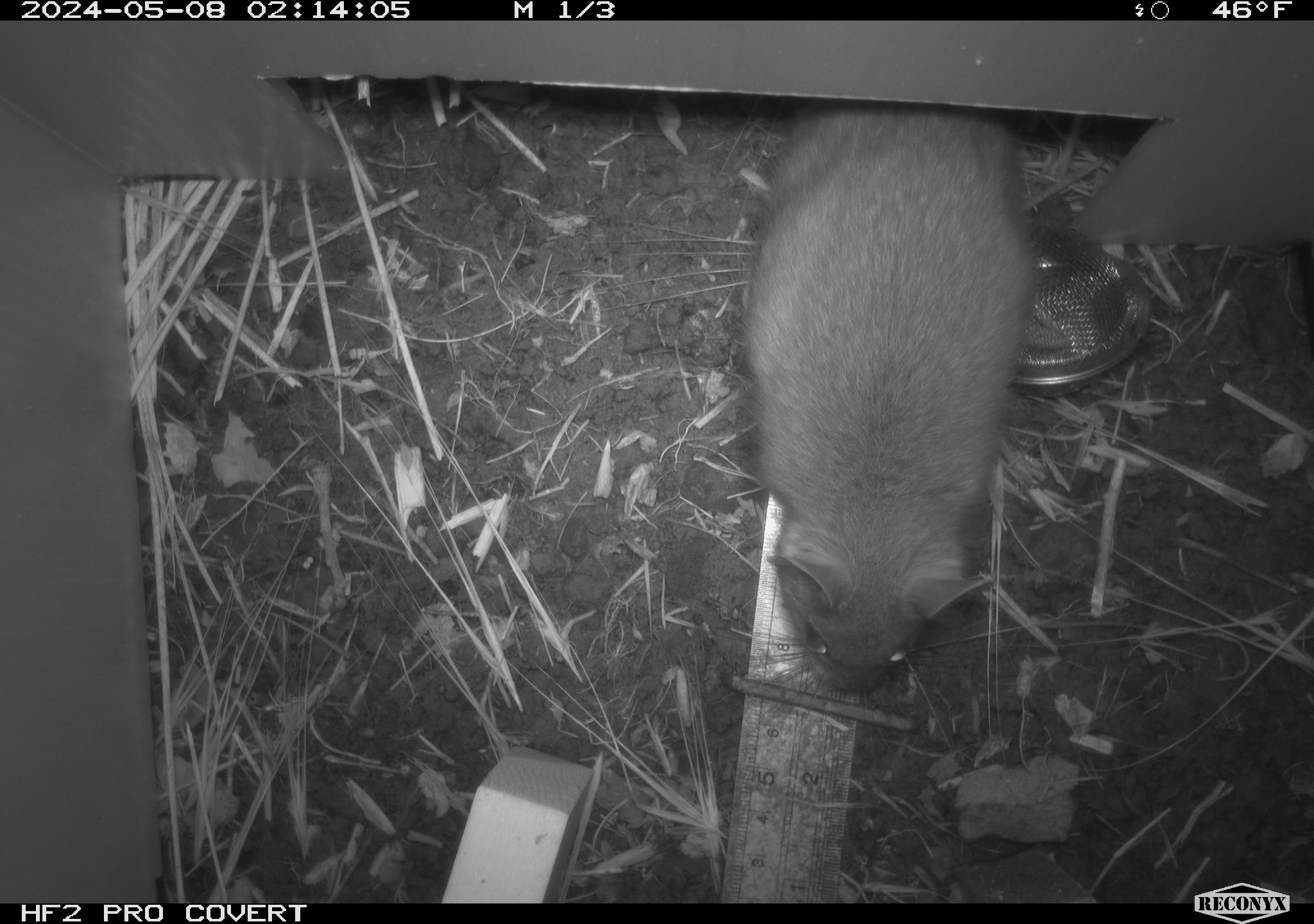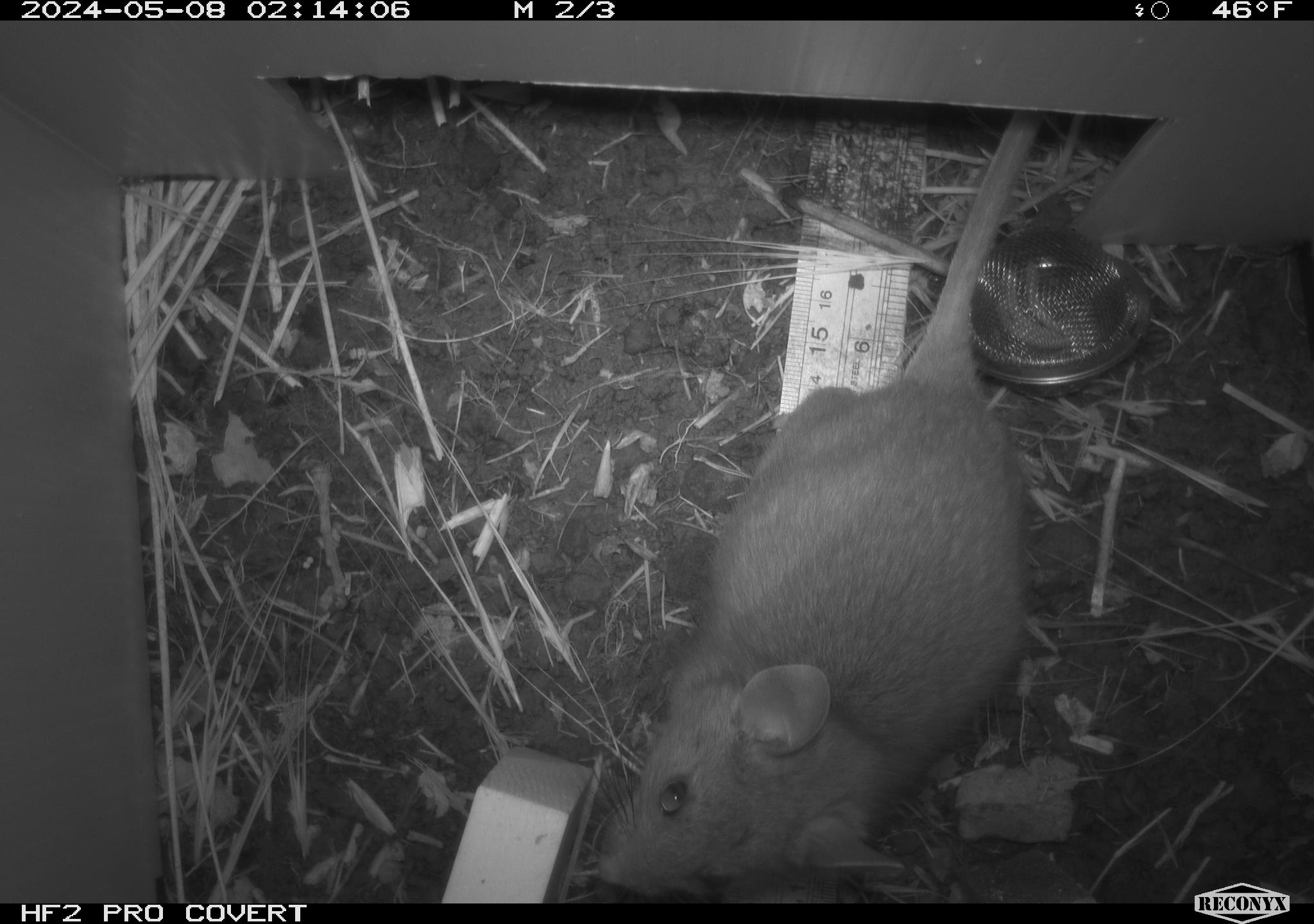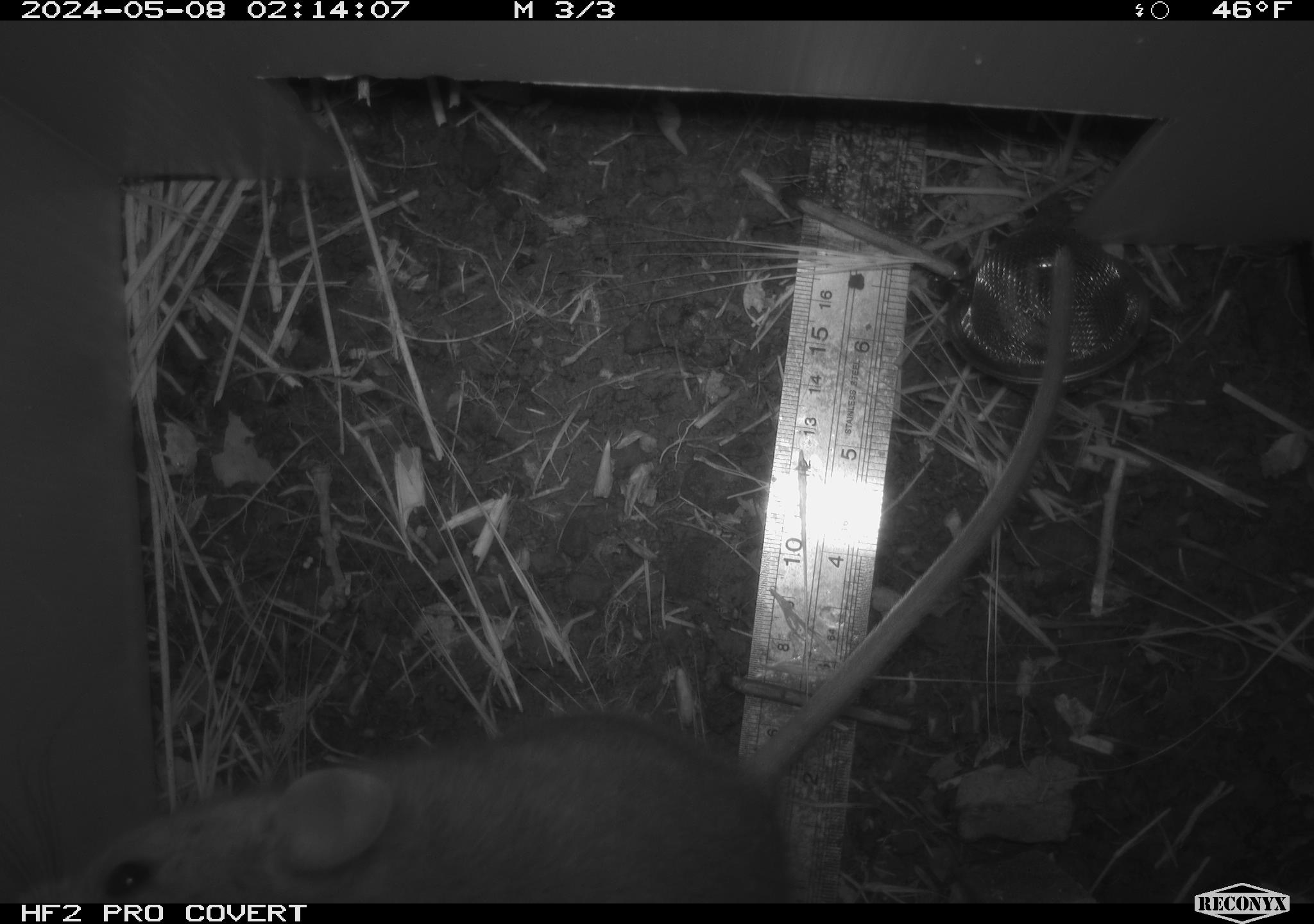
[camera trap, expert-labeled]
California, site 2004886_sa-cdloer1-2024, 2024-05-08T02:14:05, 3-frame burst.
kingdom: Animalia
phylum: Chordata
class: Mammalia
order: Rodentia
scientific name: Rodentia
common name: woodrat or rat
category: woodrat or rat species